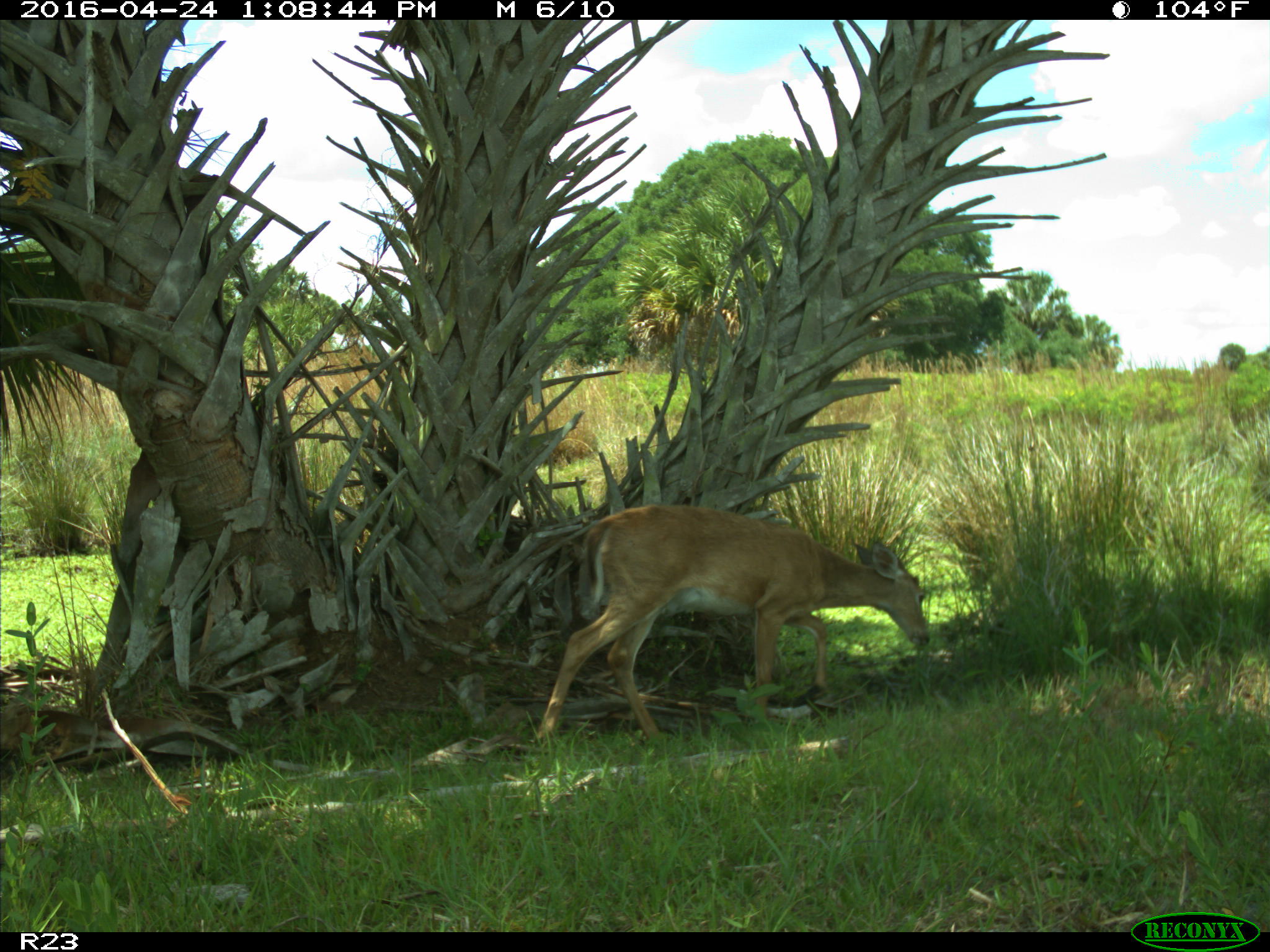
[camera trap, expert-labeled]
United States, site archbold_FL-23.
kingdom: Animalia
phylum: Chordata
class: Mammalia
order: Artiodactyla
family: Cervidae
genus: Odocoileus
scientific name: Odocoileus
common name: deer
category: unidentified deer